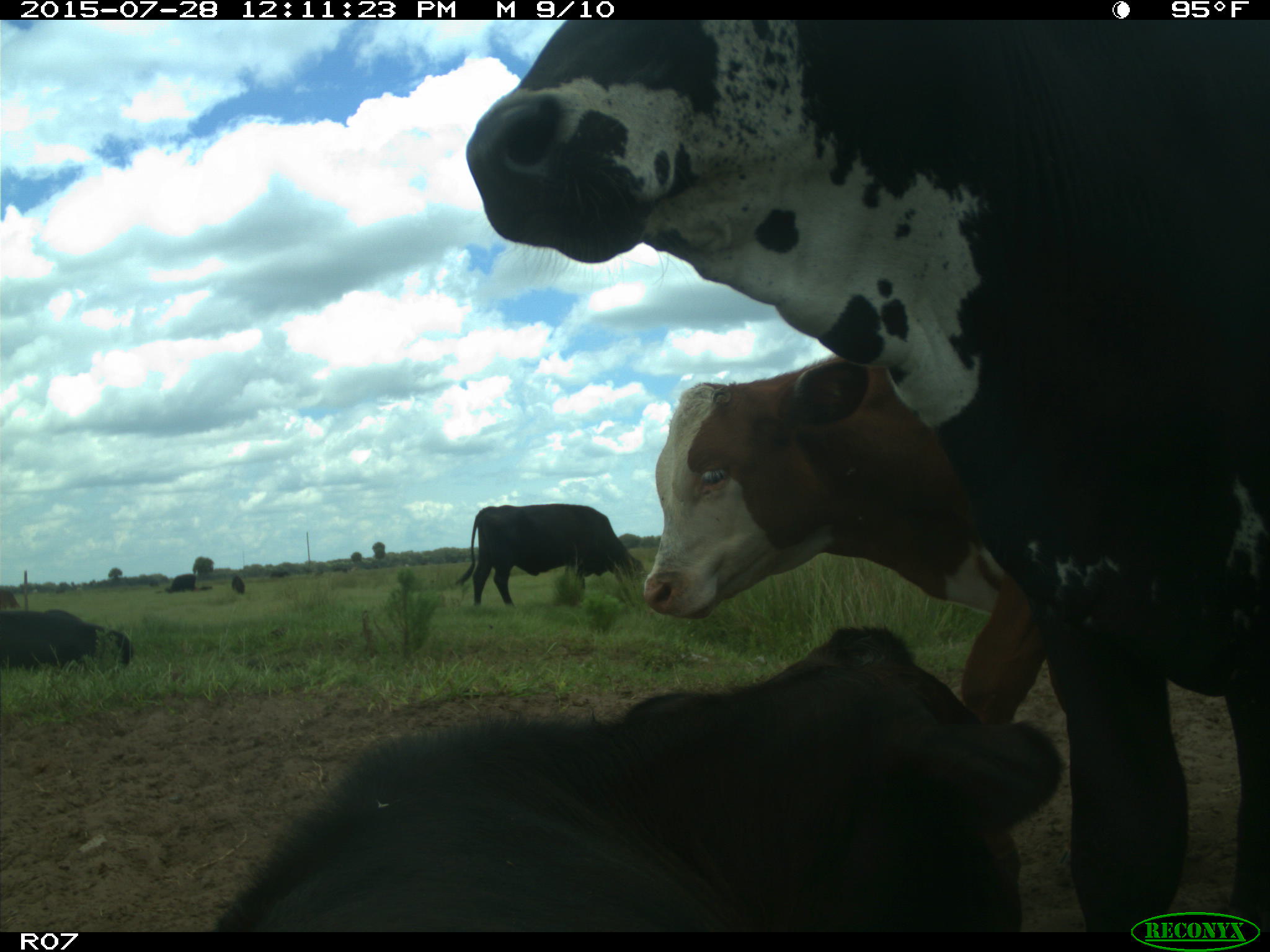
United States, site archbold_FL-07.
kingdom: Animalia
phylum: Chordata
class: Mammalia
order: Artiodactyla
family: Bovidae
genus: Bos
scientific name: Bos taurus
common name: domestic cow